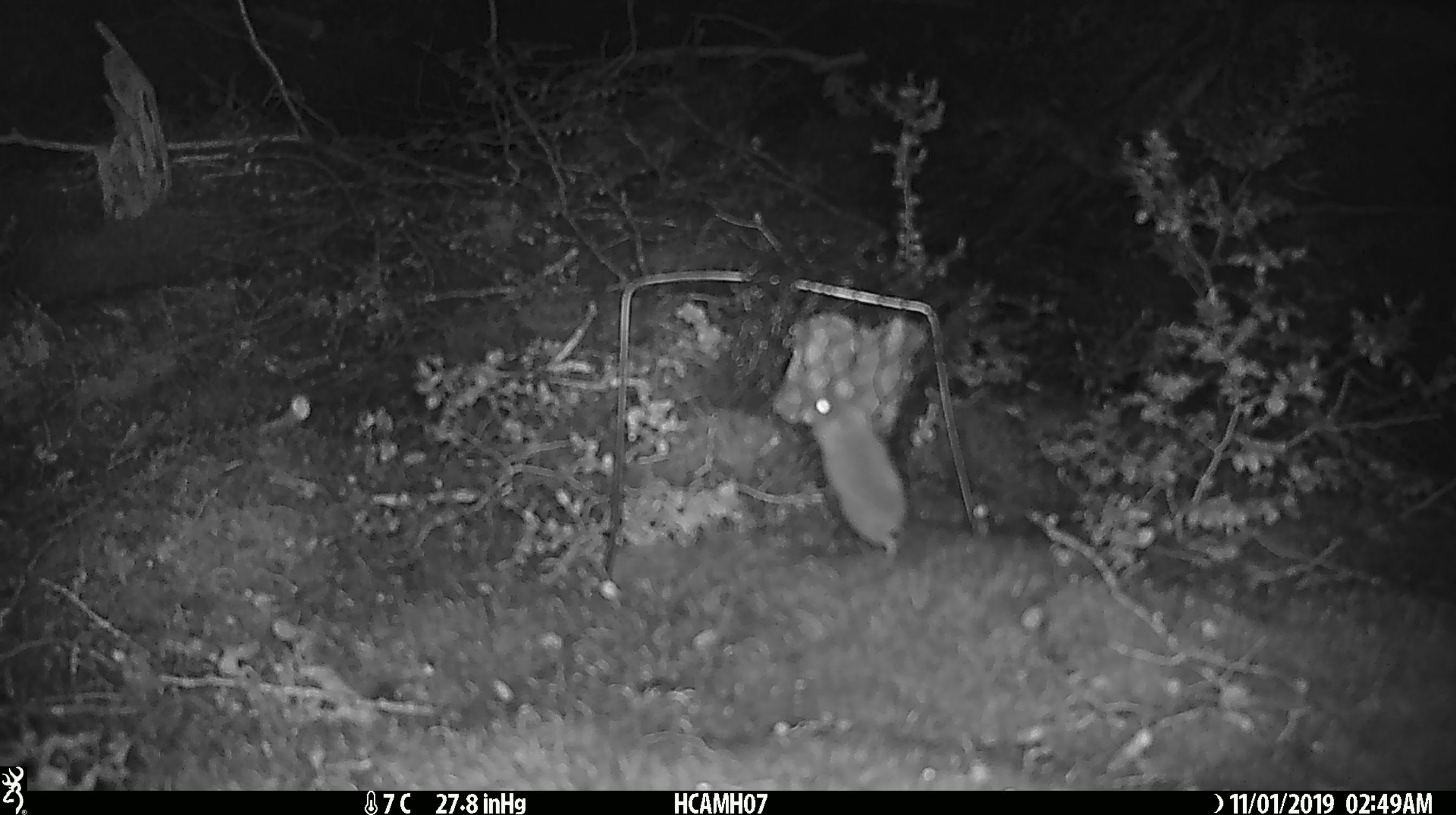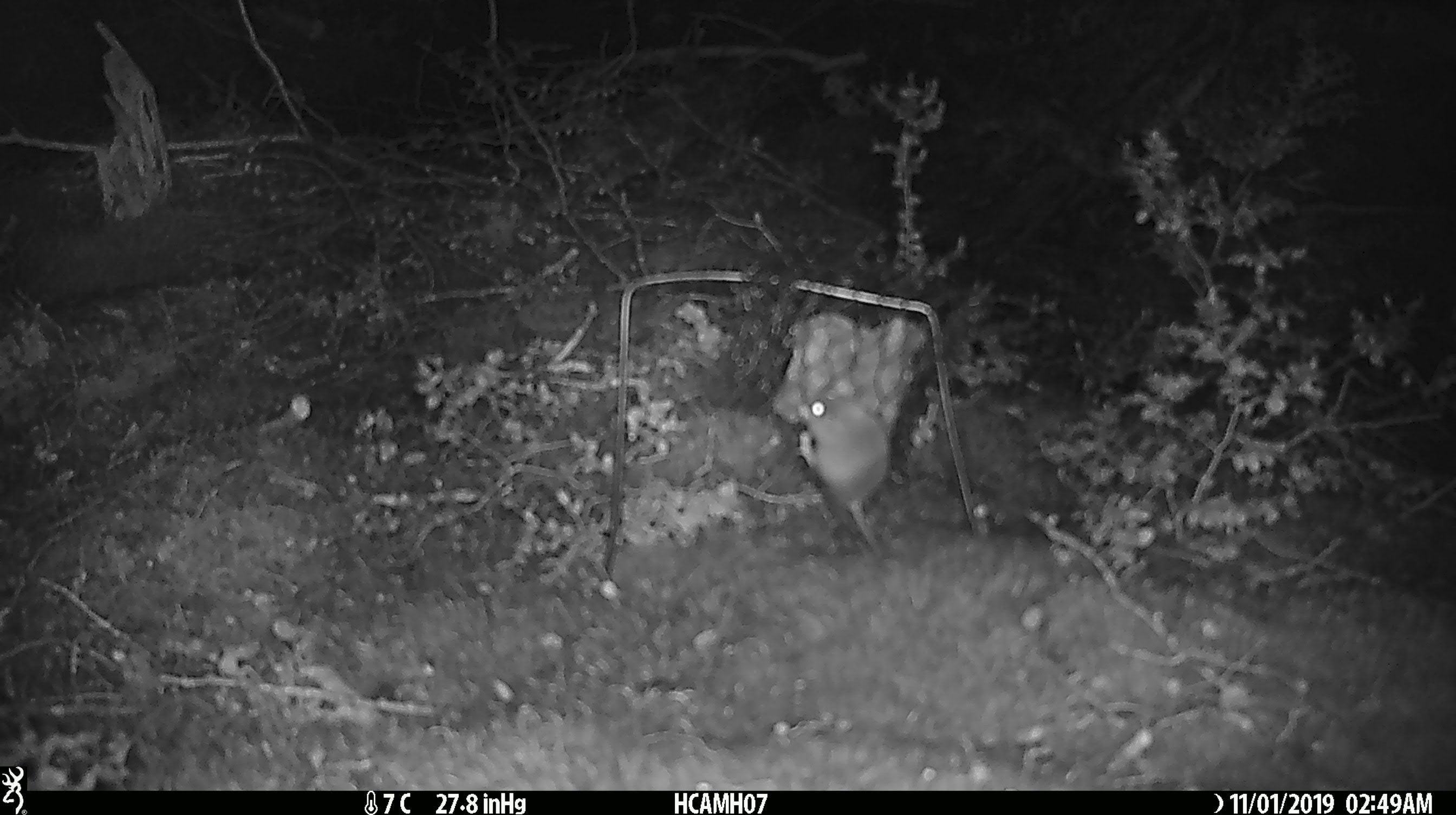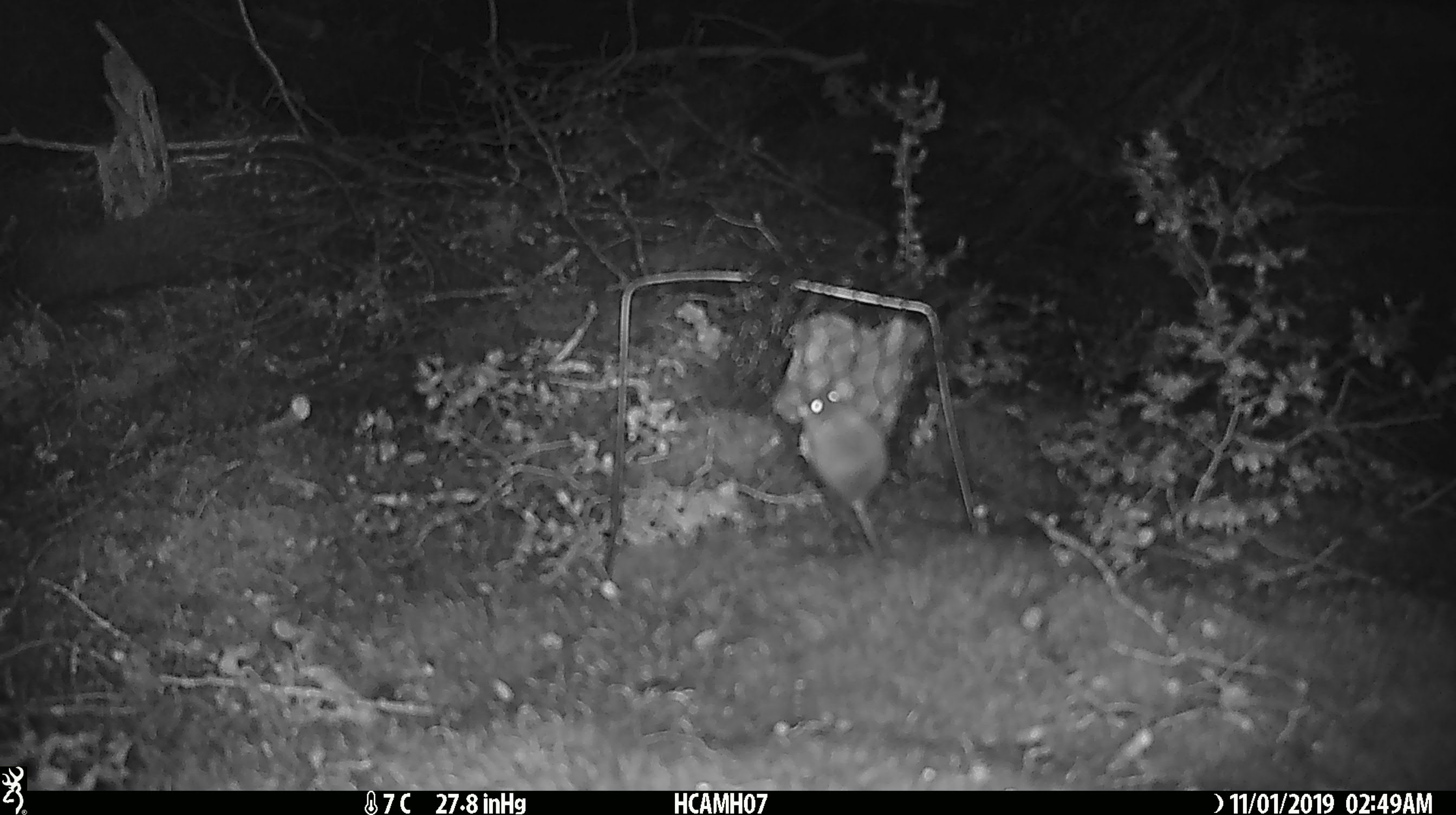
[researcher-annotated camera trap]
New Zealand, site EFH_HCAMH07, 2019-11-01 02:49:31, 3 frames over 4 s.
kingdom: Animalia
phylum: Chordata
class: Mammalia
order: Rodentia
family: Muridae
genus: Mus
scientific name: Mus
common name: mouse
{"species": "mouse (Mus)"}